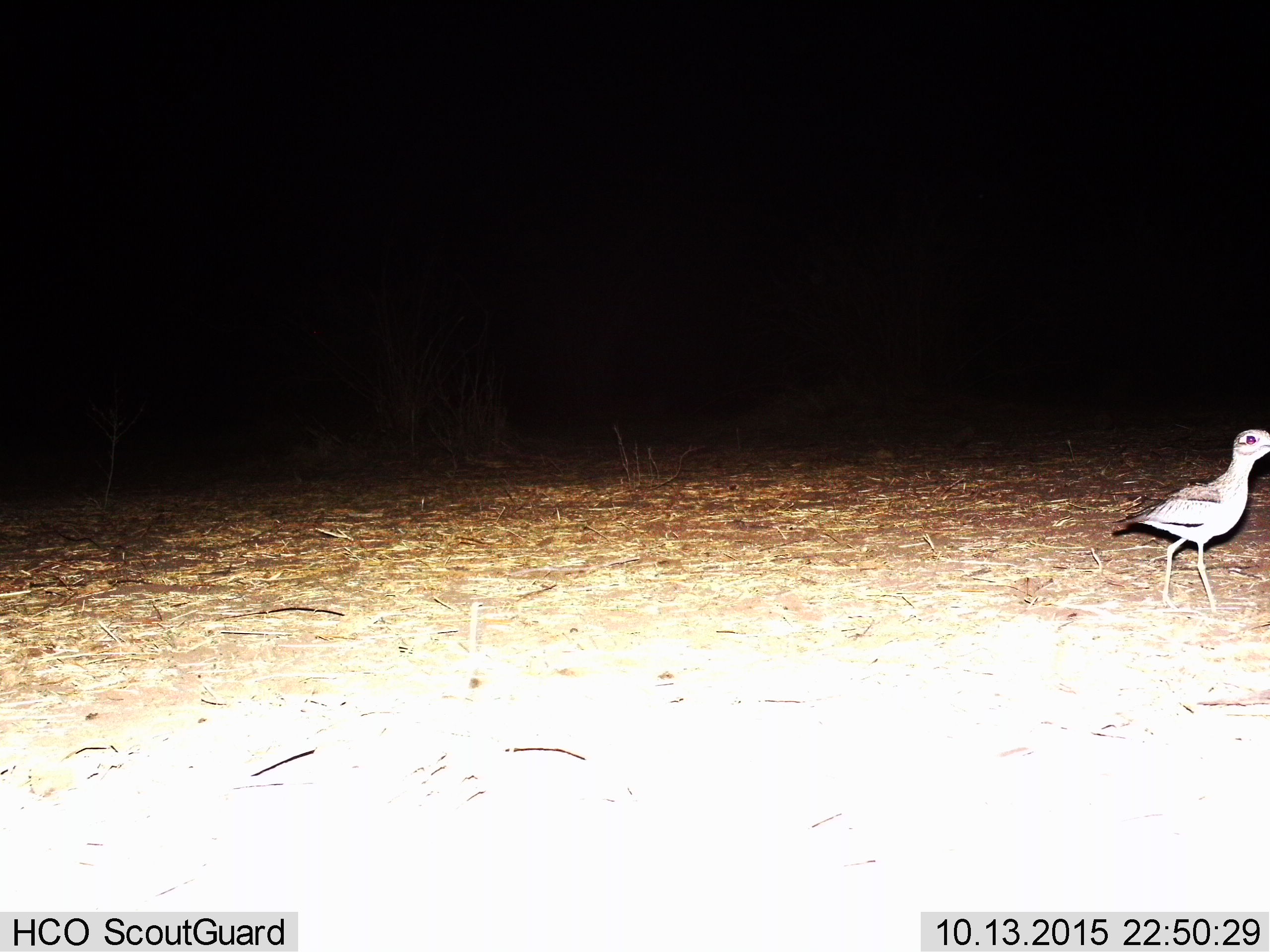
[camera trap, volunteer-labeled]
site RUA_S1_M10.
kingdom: Animalia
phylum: Chordata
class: Aves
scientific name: Aves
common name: bird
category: birdother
Birdother (bird) (Aves), count 1. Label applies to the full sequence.